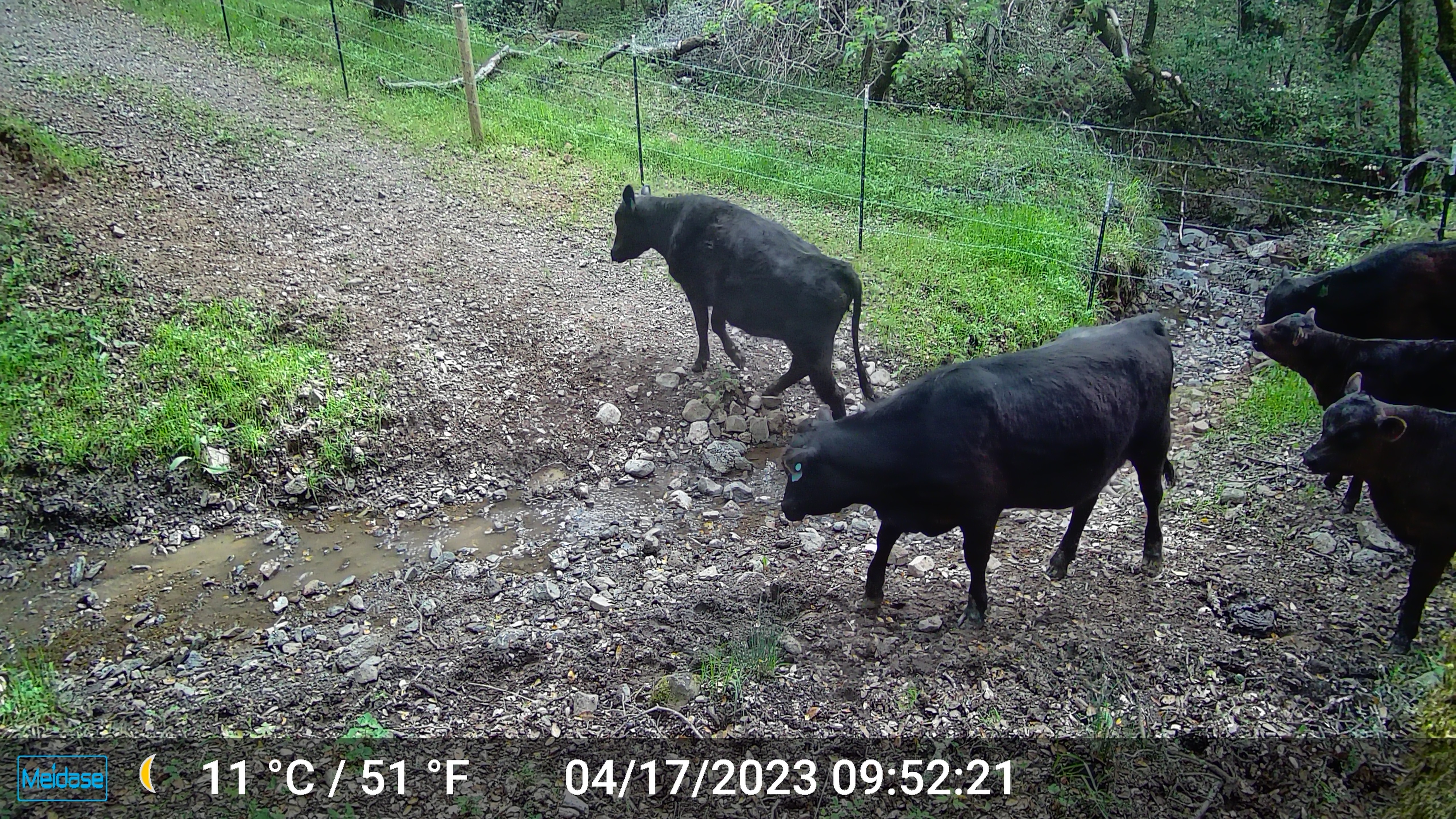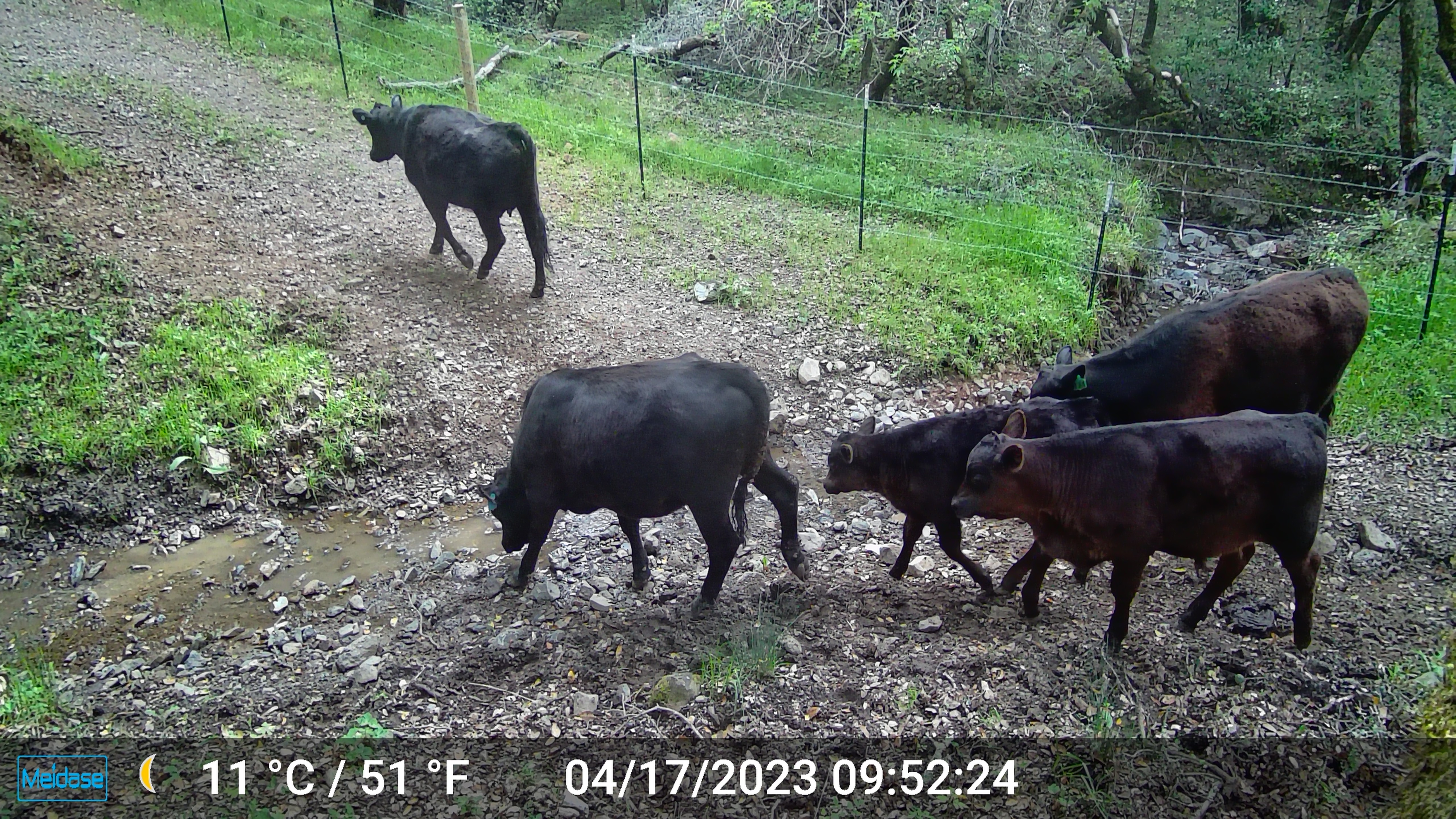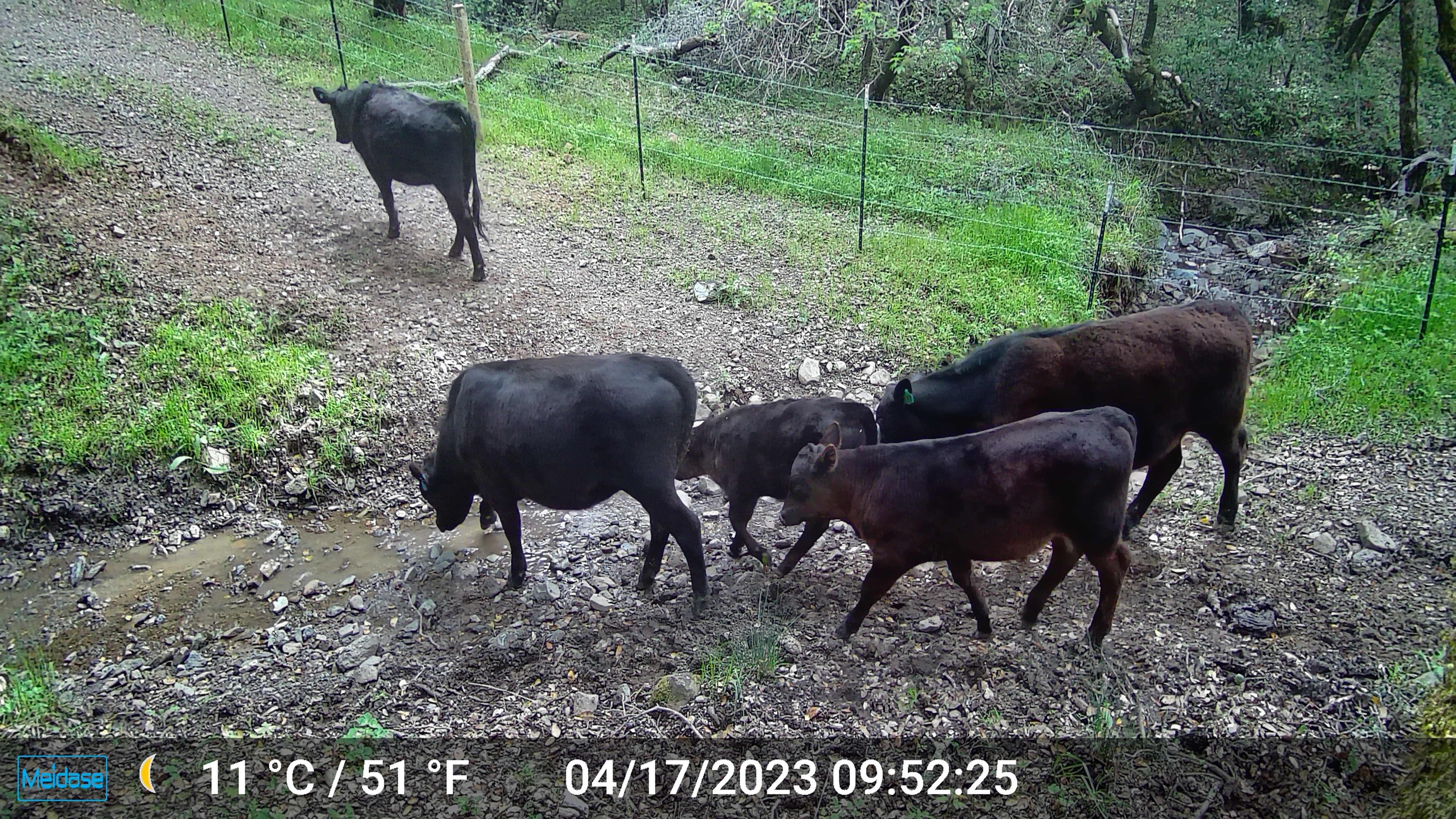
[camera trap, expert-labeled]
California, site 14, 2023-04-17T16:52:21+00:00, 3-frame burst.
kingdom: Animalia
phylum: Chordata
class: Mammalia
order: Artiodactyla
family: Suidae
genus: Sus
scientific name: Sus scrofa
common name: wild boar